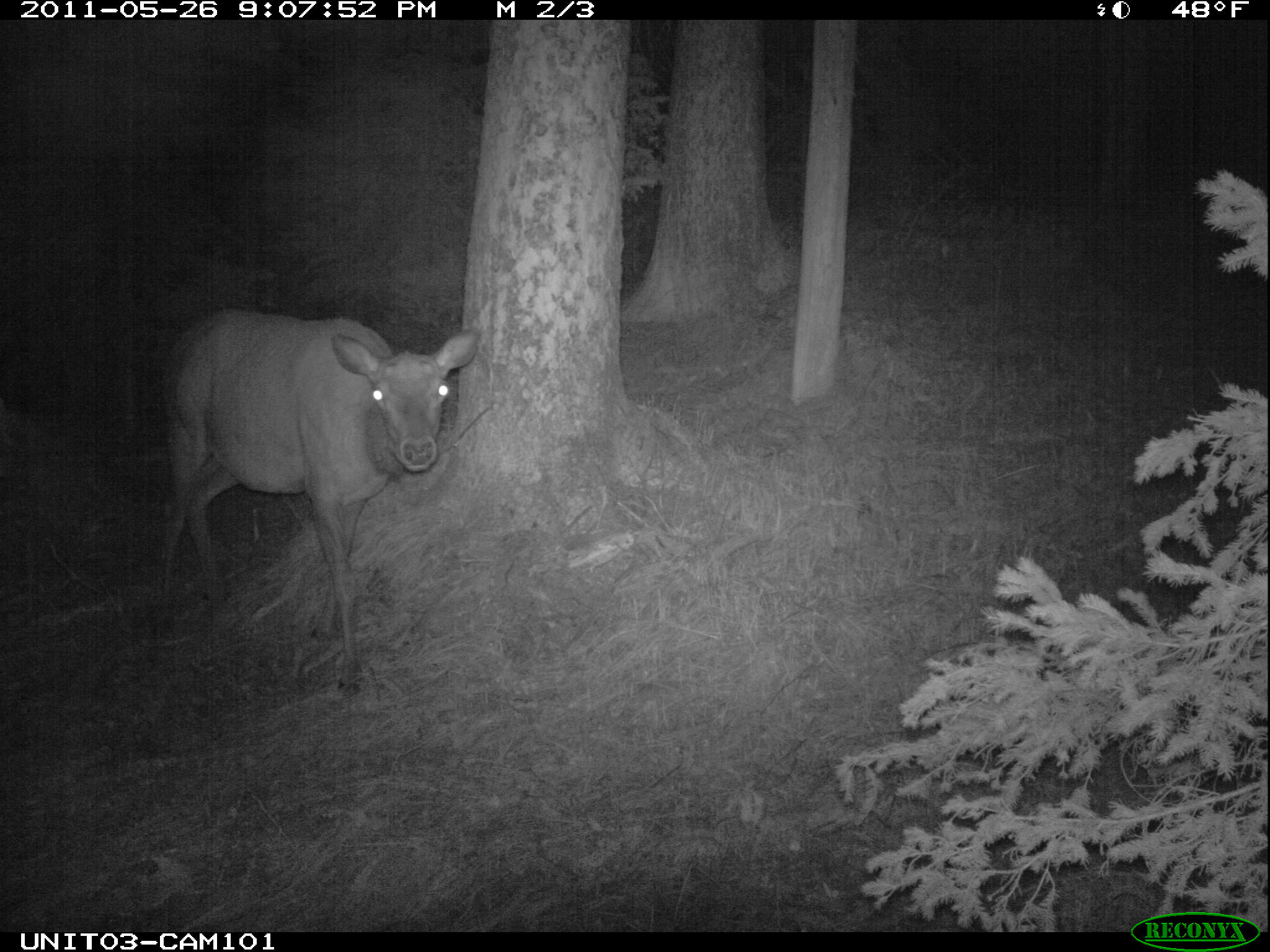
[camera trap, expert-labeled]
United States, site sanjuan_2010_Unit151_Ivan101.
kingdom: Animalia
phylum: Chordata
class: Mammalia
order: Artiodactyla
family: Cervidae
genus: Cervus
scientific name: Cervus elaphus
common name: red deer